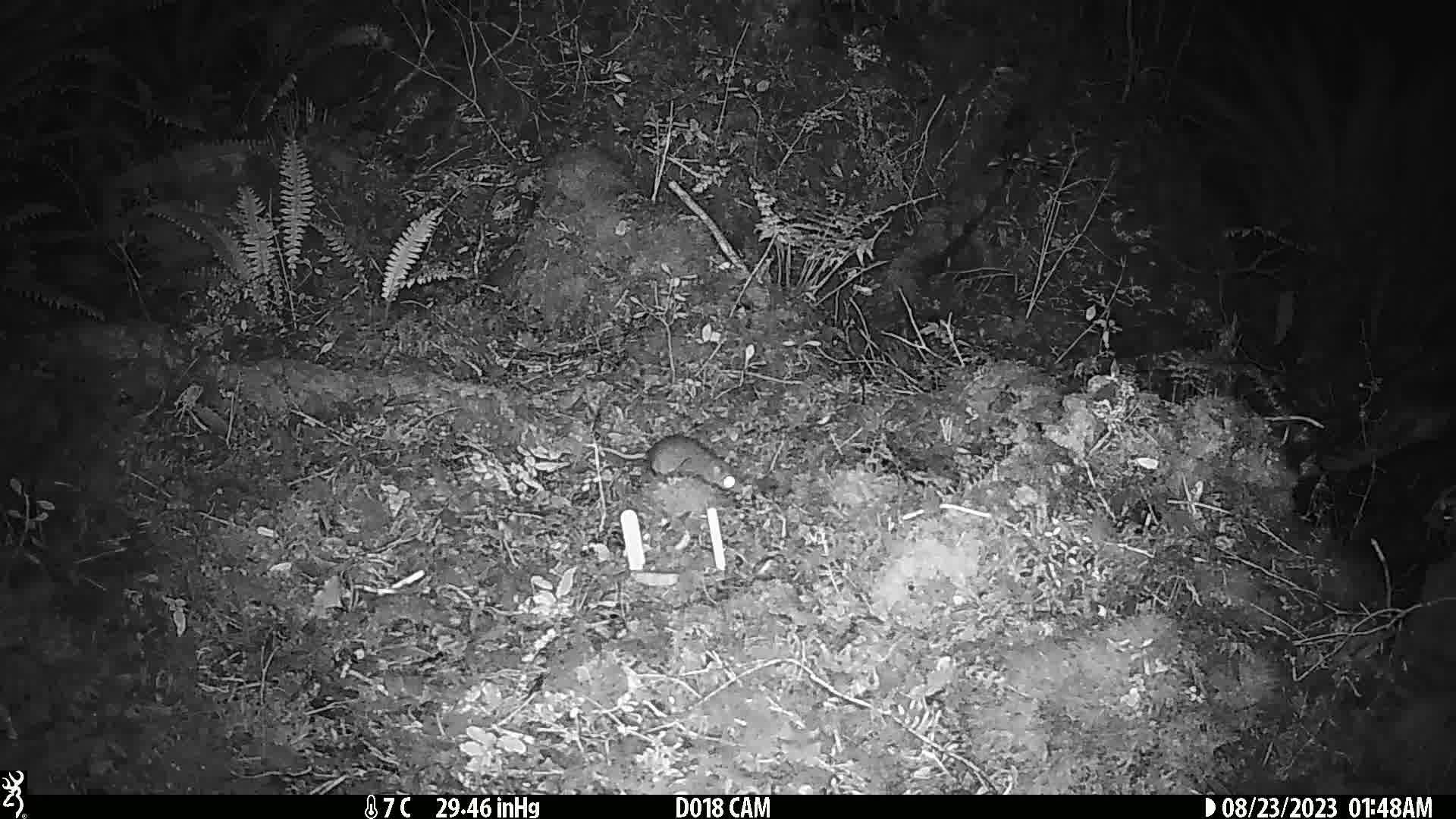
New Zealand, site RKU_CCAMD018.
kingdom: Animalia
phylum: Chordata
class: Mammalia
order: Rodentia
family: Muridae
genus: Rattus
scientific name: Rattus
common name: rat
Rat (Rattus).